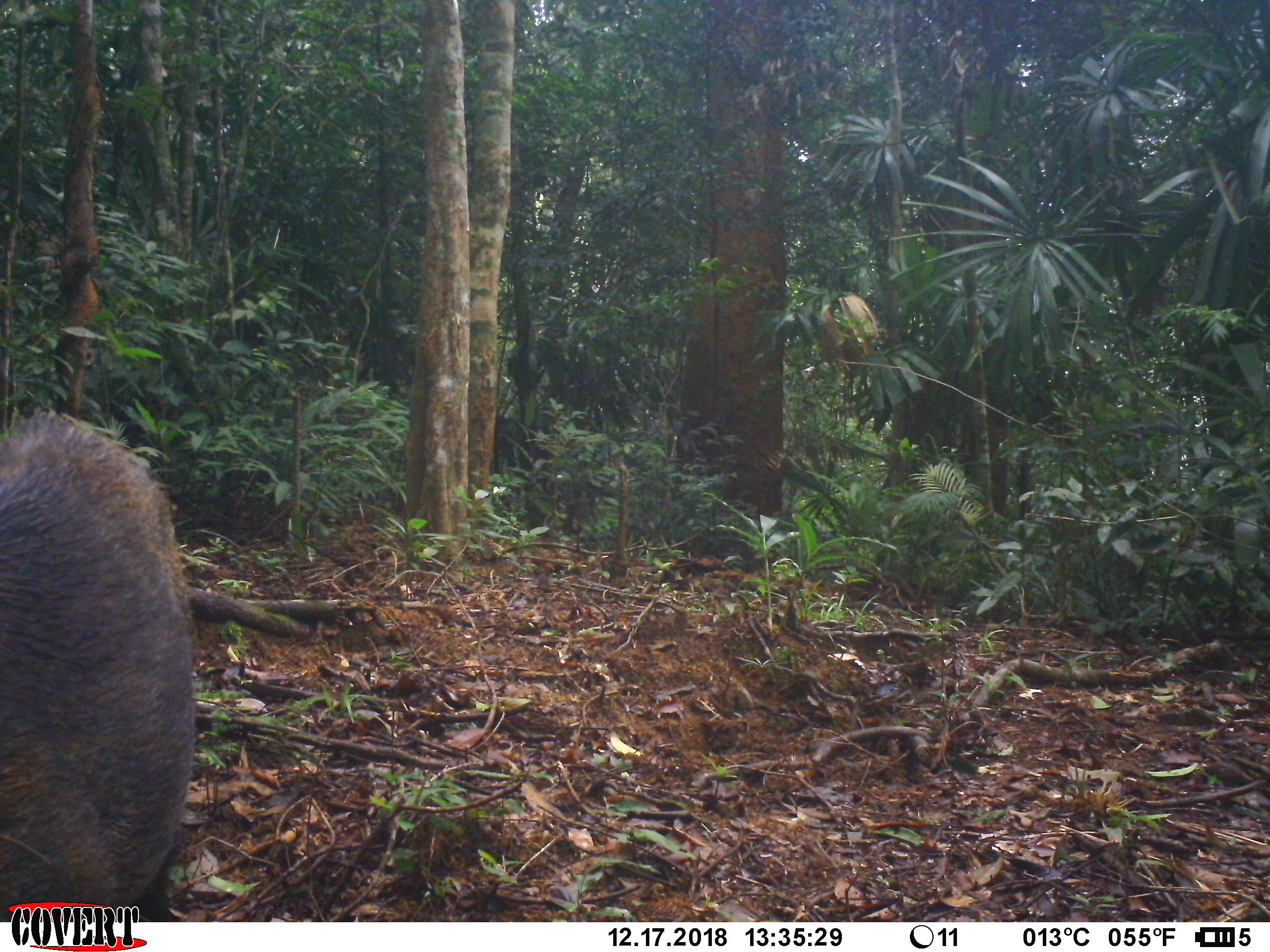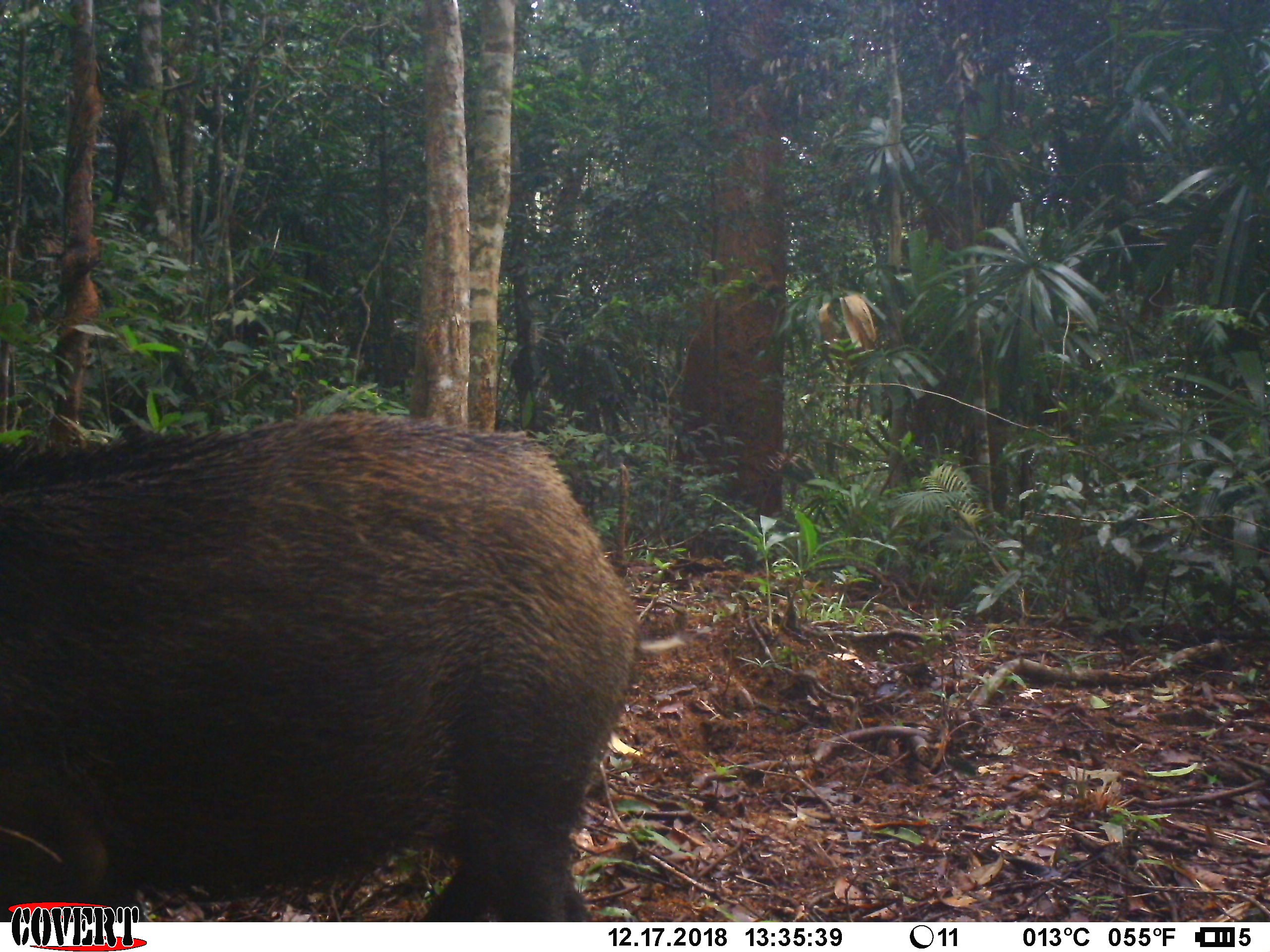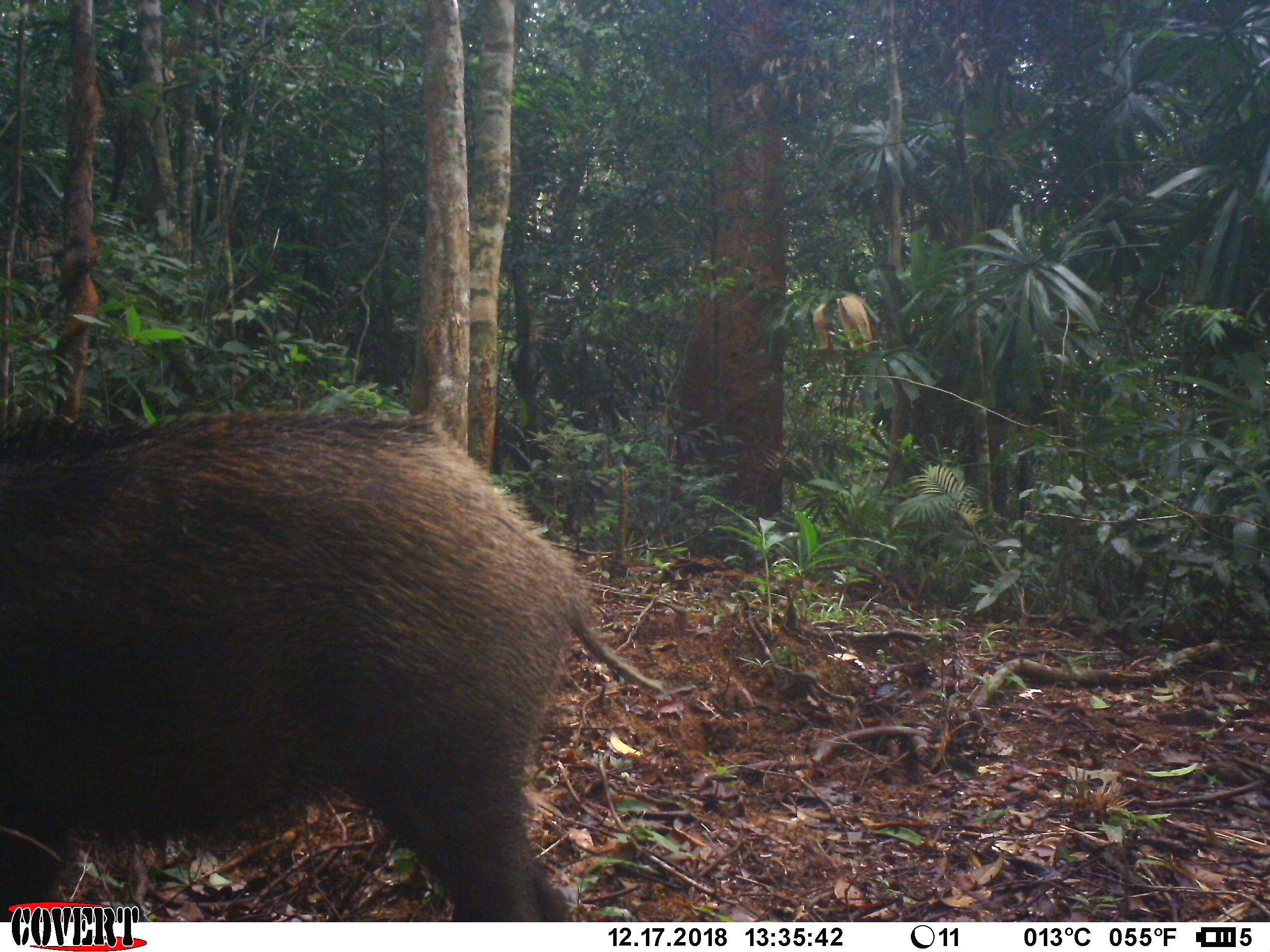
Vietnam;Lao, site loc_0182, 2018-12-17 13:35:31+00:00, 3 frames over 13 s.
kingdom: Animalia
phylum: Chordata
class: Mammalia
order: Artiodactyla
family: Suidae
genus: Sus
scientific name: Sus scrofa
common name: eurasian wild pig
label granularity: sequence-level